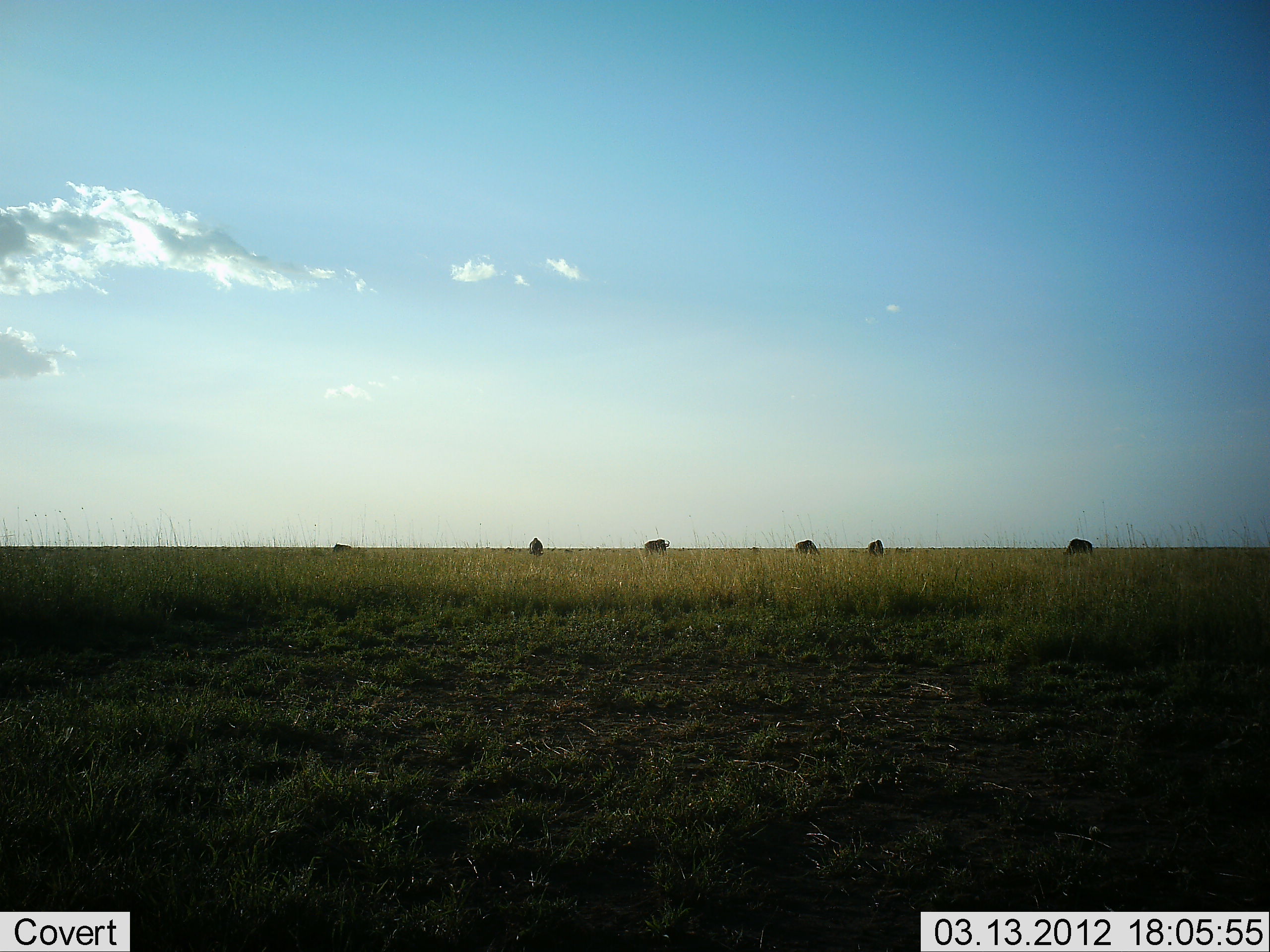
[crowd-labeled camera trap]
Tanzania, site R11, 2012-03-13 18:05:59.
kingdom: Animalia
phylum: Chordata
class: Mammalia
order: Artiodactyla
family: Bovidae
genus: Connochaetes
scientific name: Connochaetes taurinus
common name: blue wildebeest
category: wildebeest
Wildebeest (blue wildebeest) (Connochaetes taurinus), count 6. Behavior (volunteer vote fractions): standing 44%, resting 0%, moving 0%, interacting 0%. Young present (vote fraction): 0%. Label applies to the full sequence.